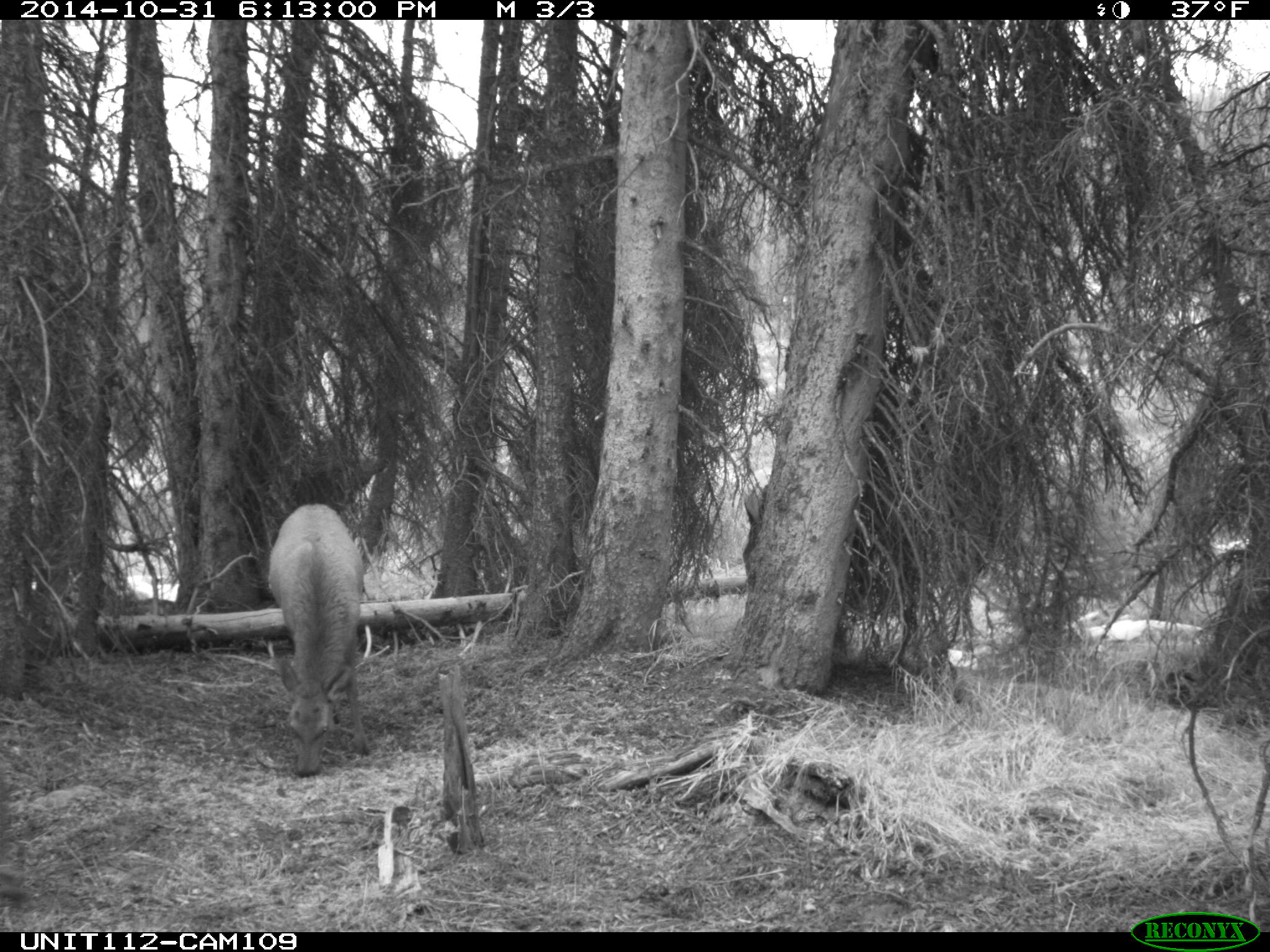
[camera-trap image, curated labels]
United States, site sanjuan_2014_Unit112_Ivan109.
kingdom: Animalia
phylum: Chordata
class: Mammalia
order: Artiodactyla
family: Cervidae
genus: Cervus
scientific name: Cervus elaphus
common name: red deer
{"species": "Cervus elaphus (red deer)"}